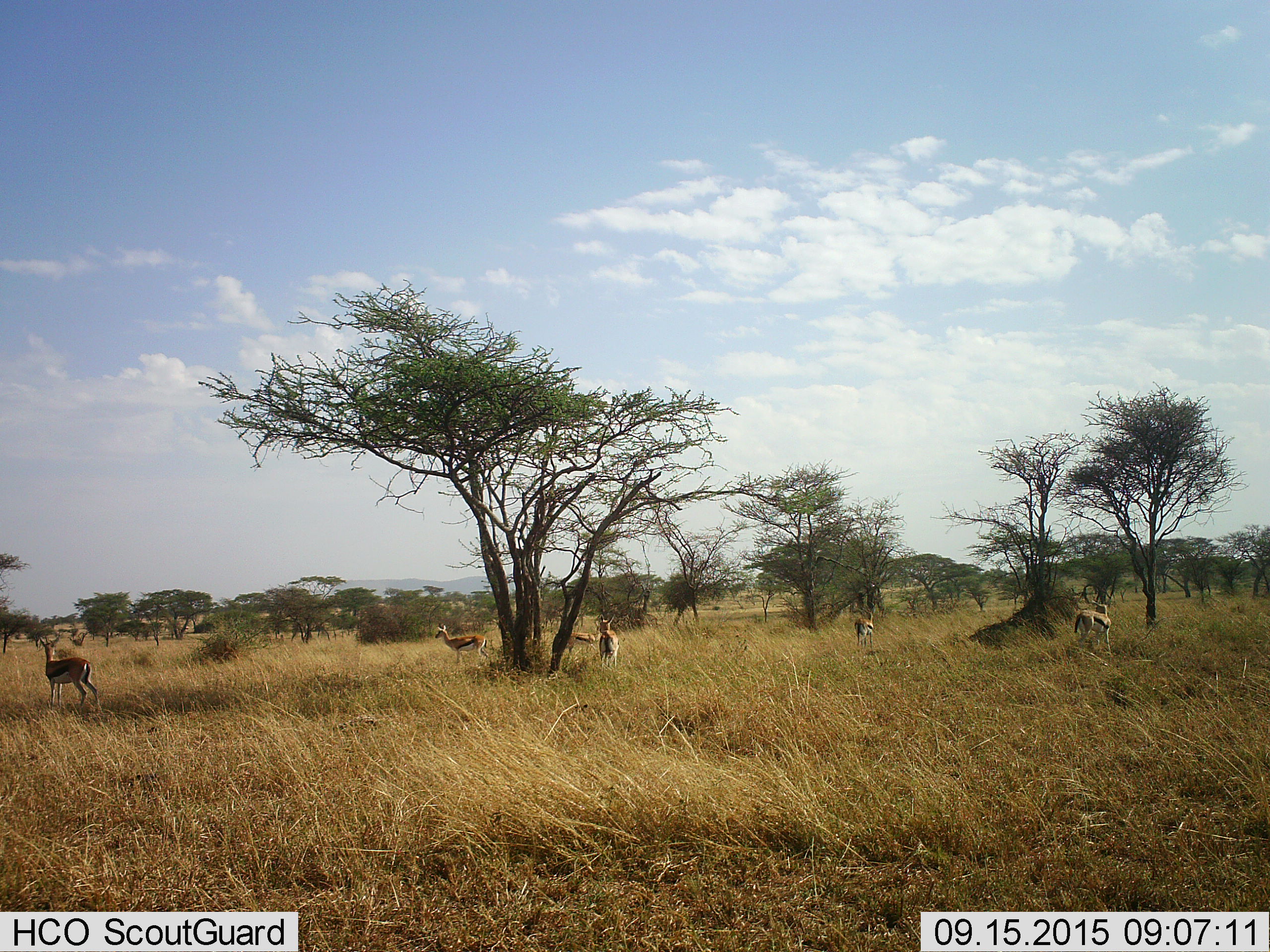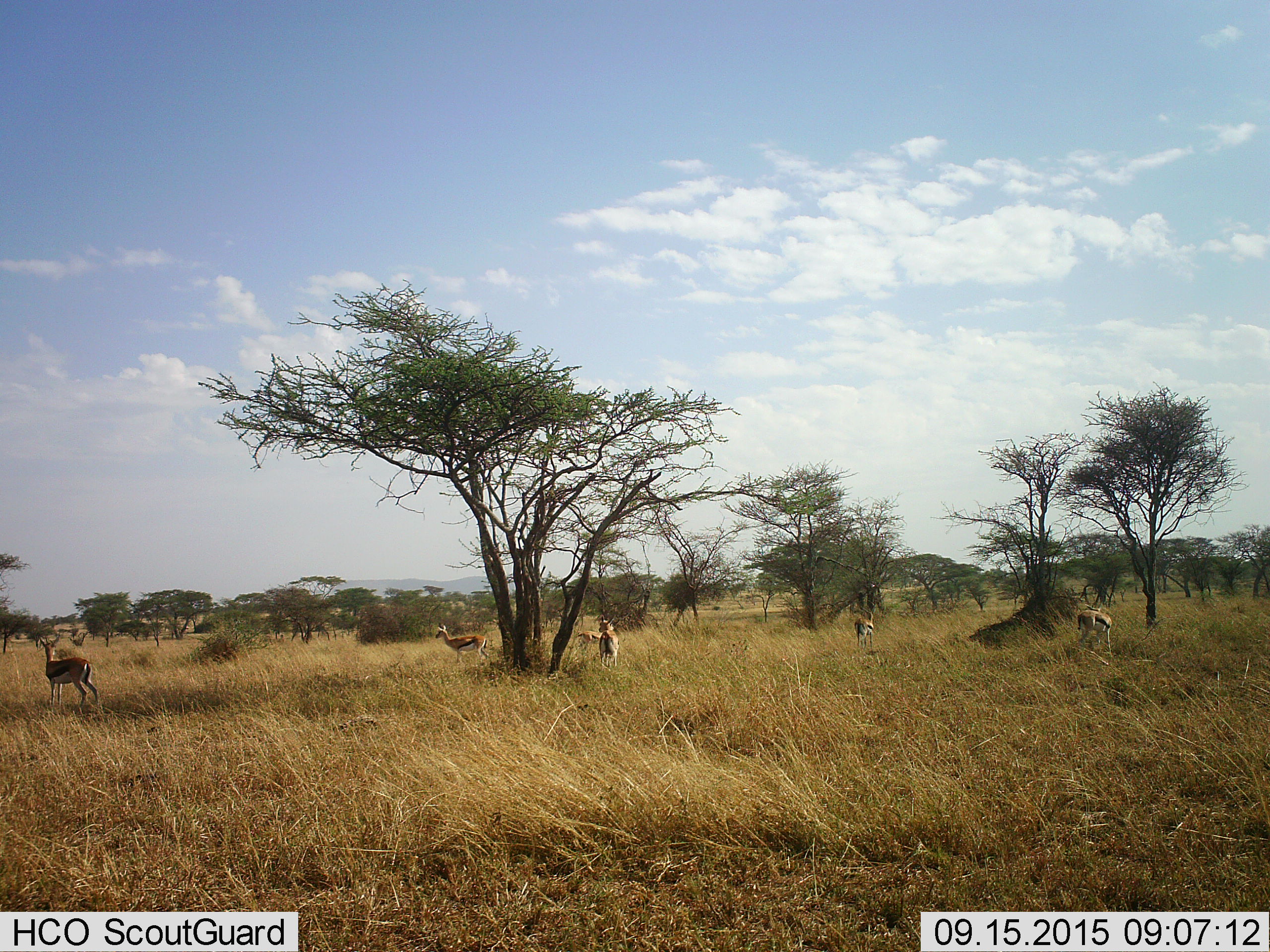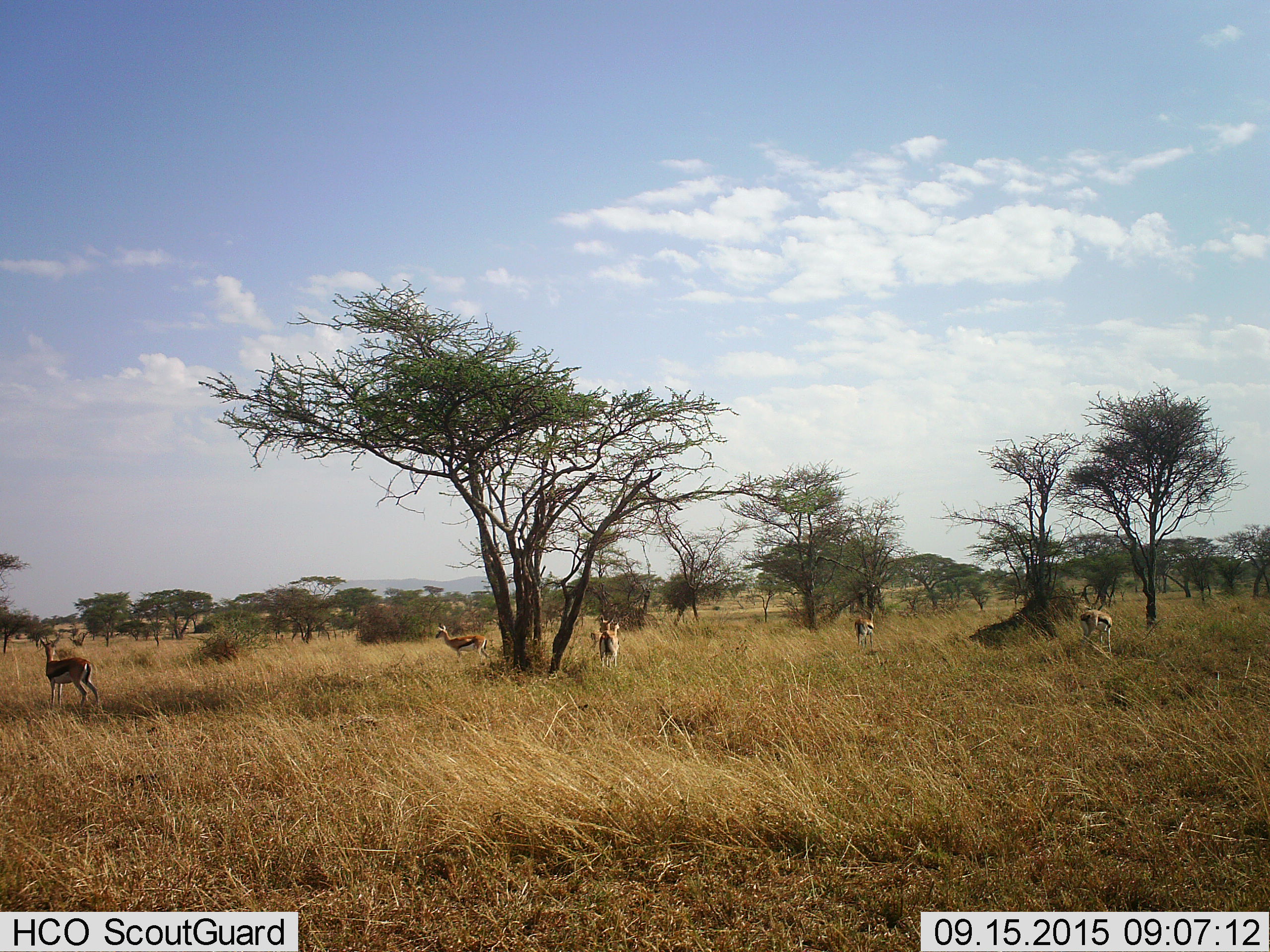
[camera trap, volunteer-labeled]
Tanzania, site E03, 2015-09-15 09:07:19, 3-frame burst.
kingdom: Animalia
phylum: Chordata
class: Mammalia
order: Artiodactyla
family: Bovidae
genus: Eudorcas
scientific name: Eudorcas thomsonii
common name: thomson's gazelle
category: gazellethomsons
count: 6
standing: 92%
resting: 8%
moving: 54%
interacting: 8%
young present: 8%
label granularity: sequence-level